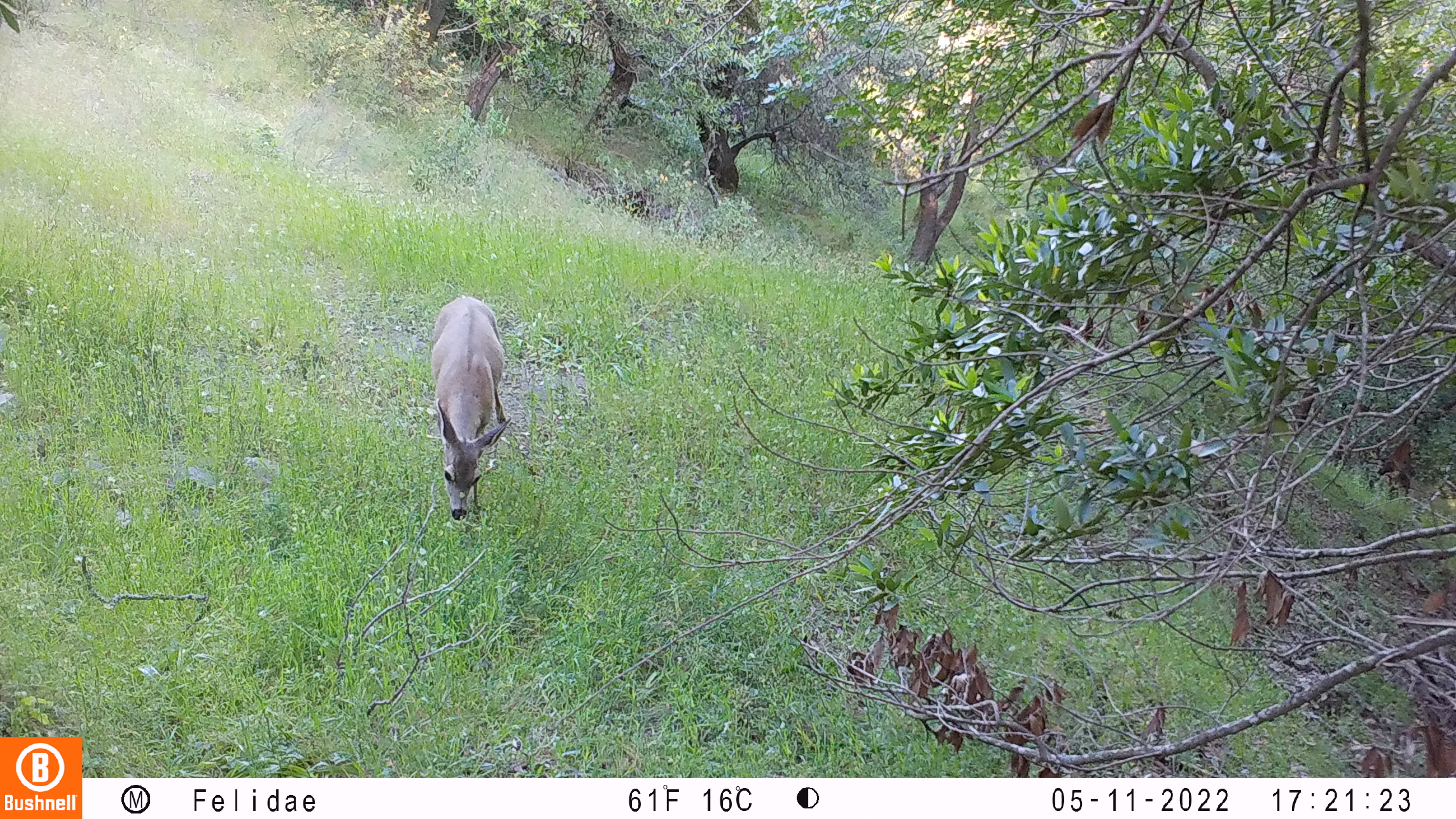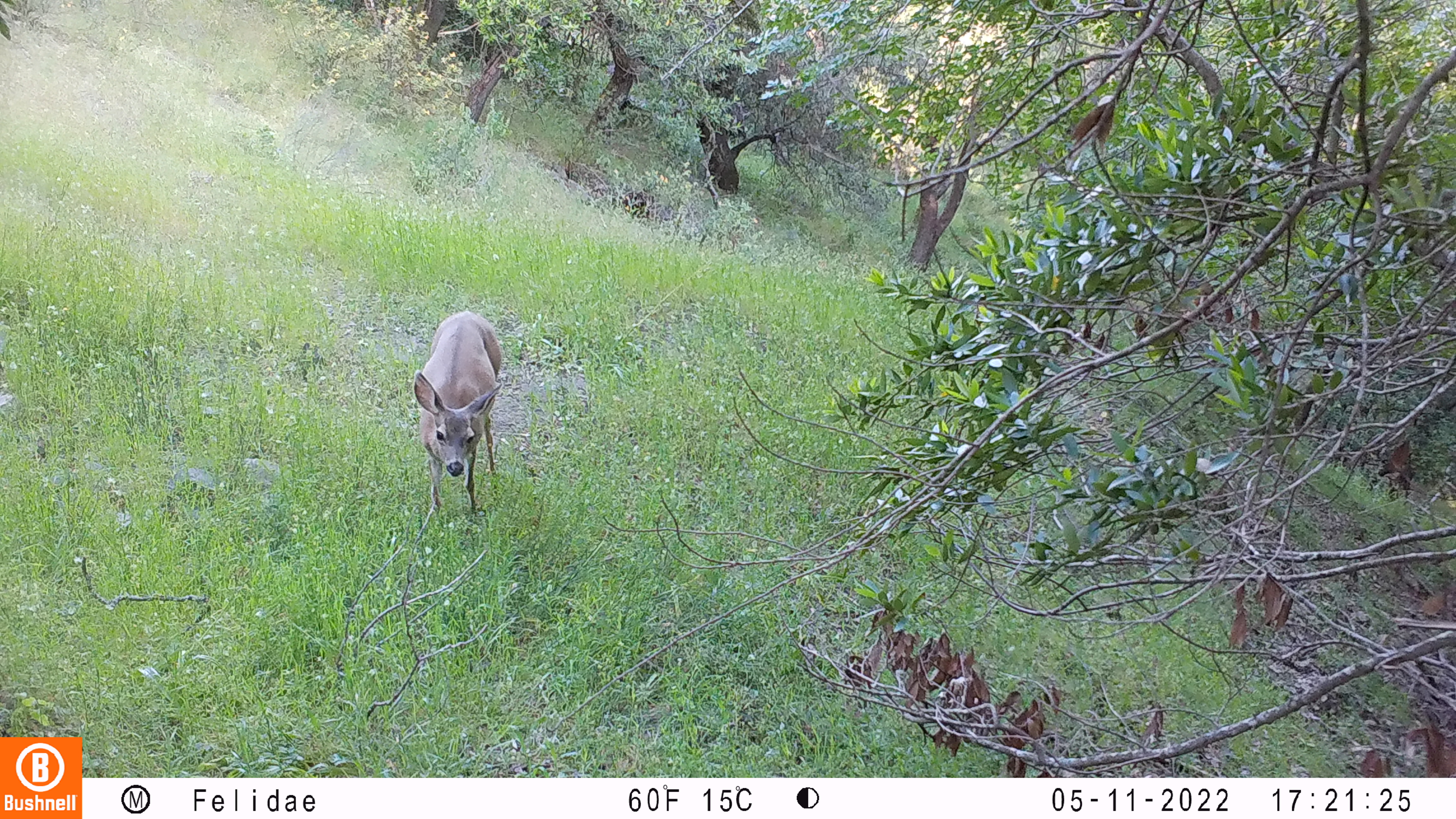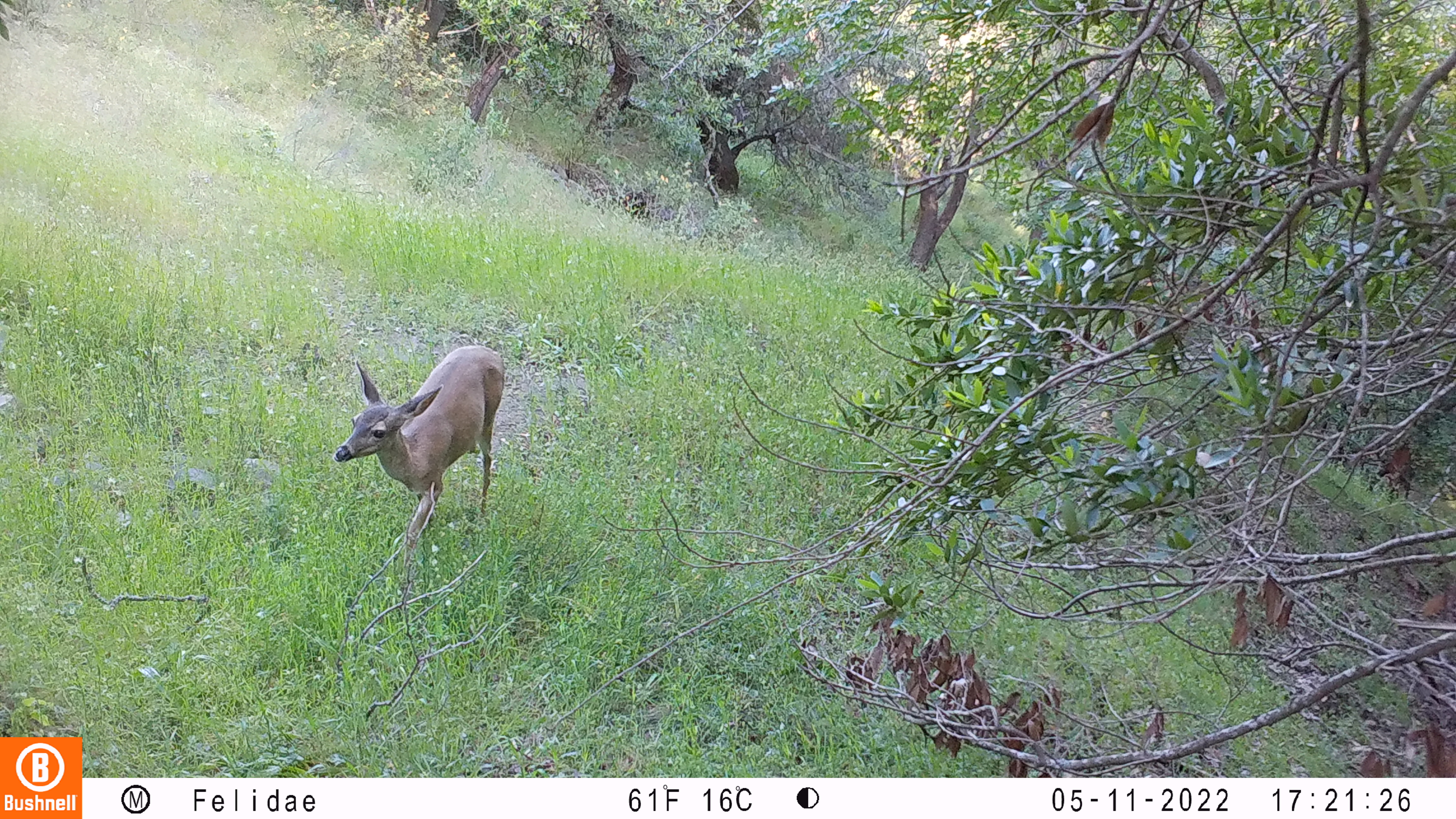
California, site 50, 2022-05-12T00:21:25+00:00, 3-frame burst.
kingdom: Animalia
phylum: Chordata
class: Mammalia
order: Artiodactyla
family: Cervidae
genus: Odocoileus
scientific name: Odocoileus hemionus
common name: mule deer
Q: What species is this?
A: Mule deer (Odocoileus hemionus).